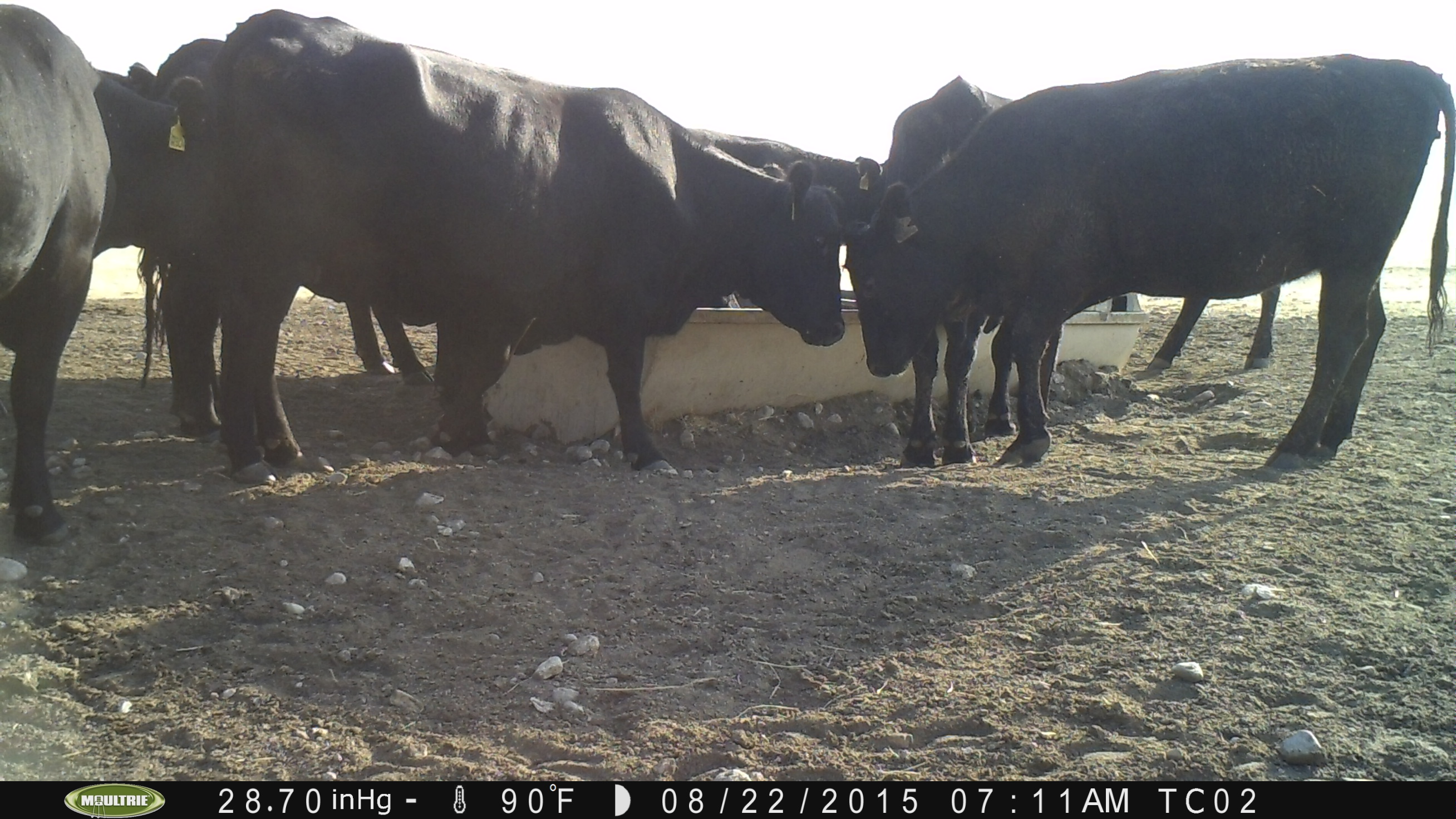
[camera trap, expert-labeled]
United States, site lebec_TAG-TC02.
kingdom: Animalia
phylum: Chordata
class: Mammalia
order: Artiodactyla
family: Bovidae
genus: Bos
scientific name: Bos taurus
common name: domestic cow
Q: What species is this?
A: Bos taurus (domestic cow).